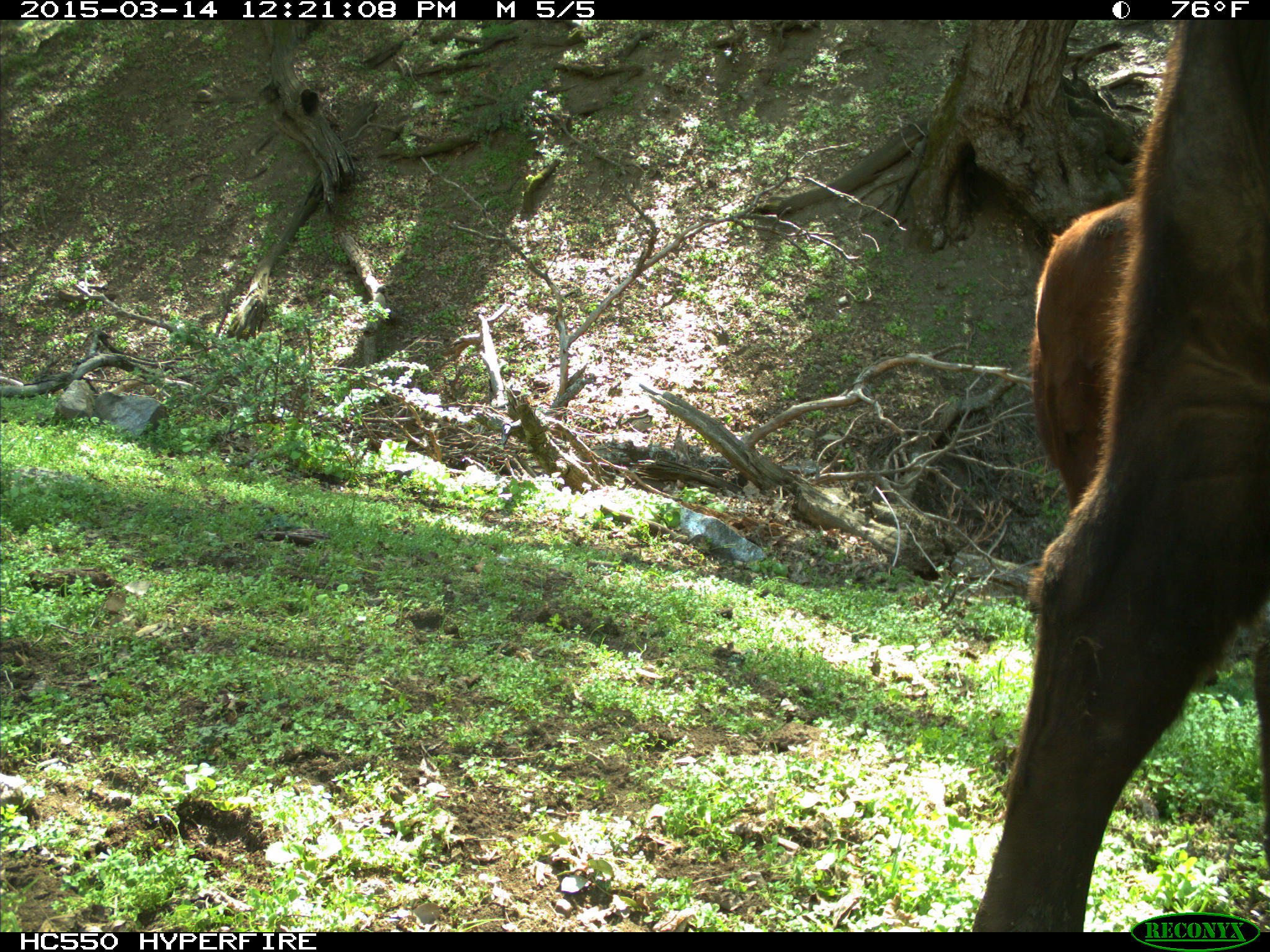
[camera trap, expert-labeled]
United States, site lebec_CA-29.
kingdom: Animalia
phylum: Chordata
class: Mammalia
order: Artiodactyla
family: Bovidae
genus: Bos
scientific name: Bos taurus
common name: domestic cow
Bos taurus (domestic cow).